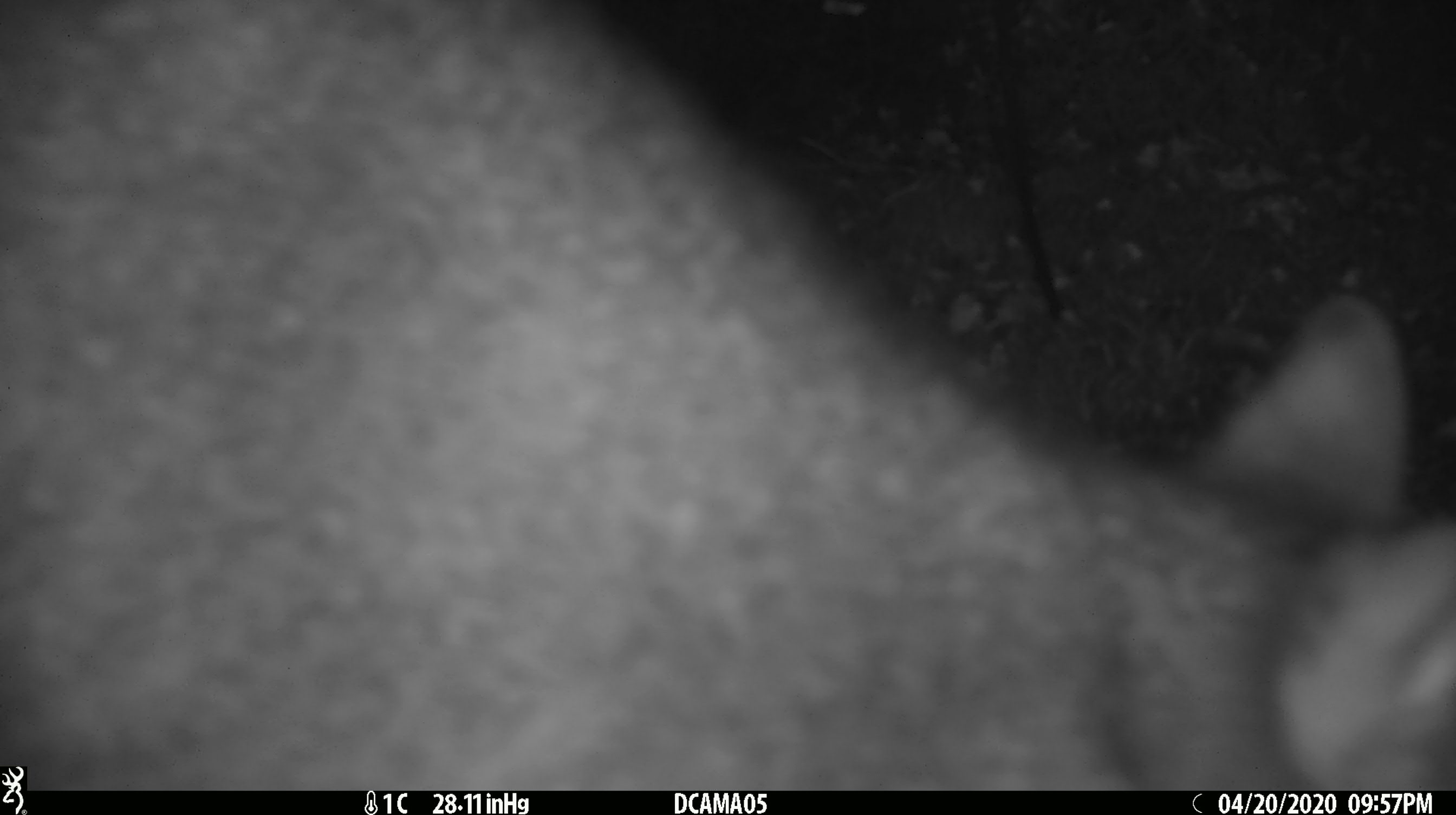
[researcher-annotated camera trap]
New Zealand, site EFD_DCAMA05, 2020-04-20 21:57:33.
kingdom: Animalia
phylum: Chordata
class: Mammalia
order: Diprotodontia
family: Phalangeridae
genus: Trichosurus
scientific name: Trichosurus vulpecula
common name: common brushtail possum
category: possum